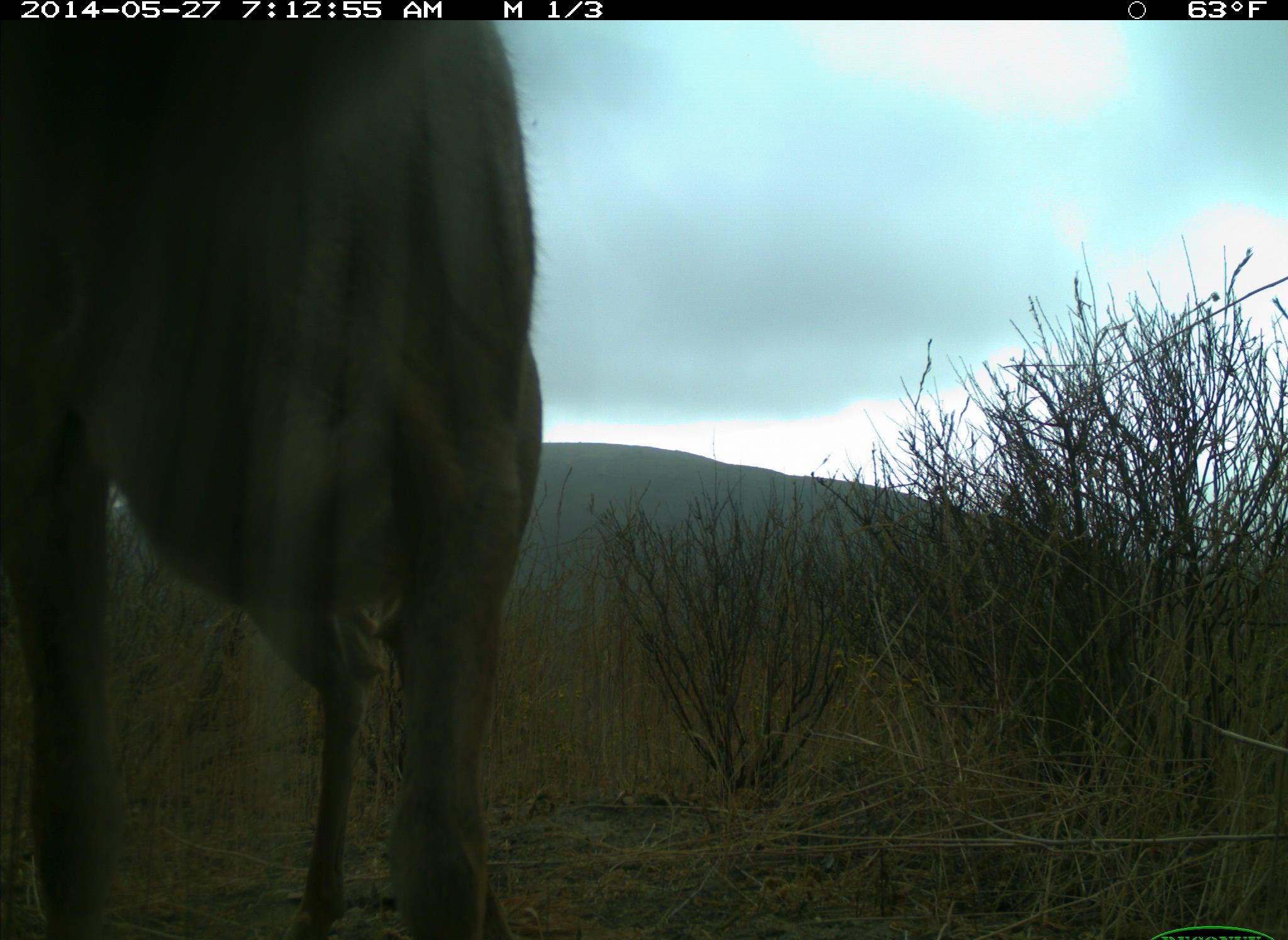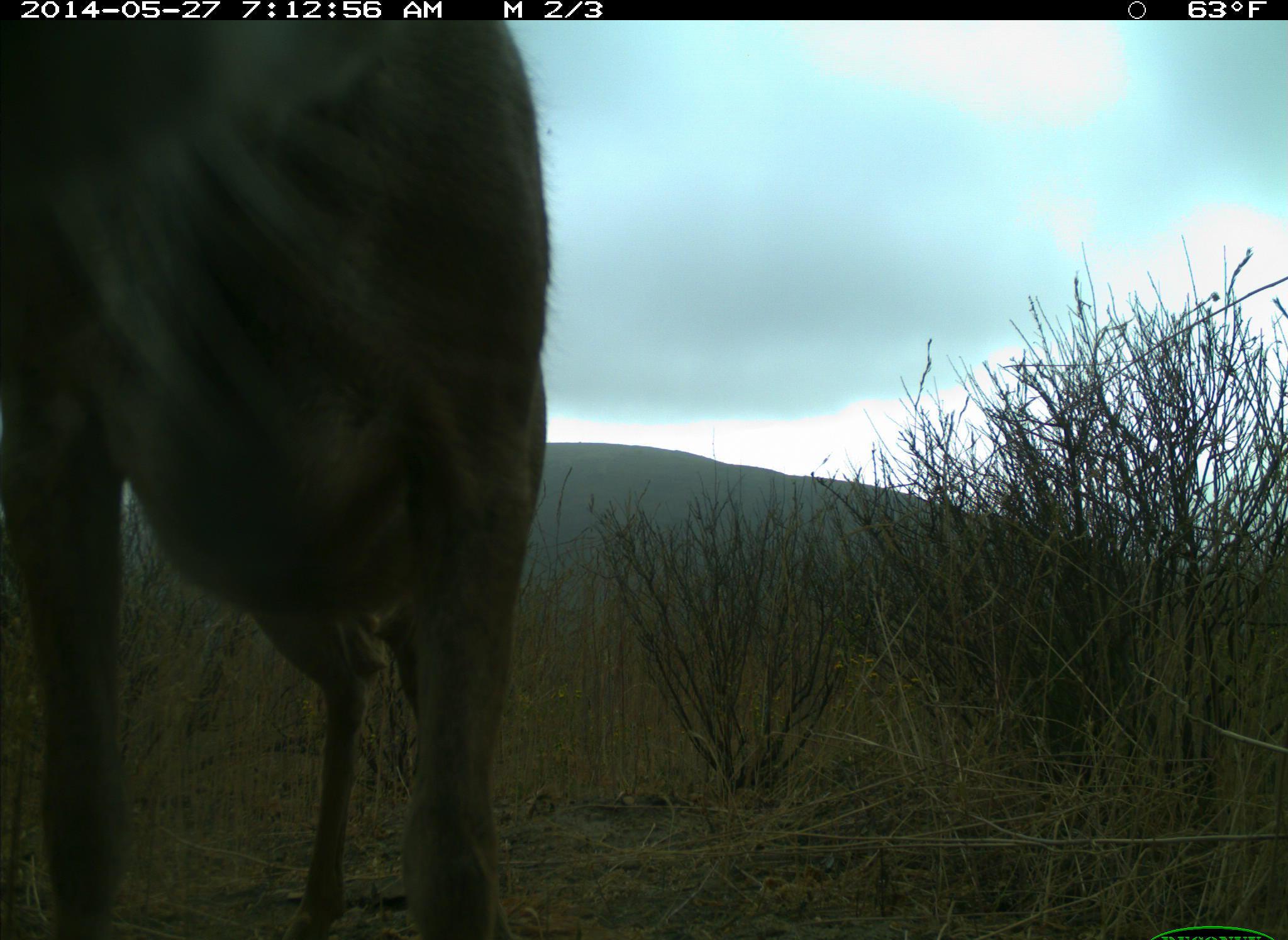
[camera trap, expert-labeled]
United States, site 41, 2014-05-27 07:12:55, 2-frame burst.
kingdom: Animalia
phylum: Chordata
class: Mammalia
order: Artiodactyla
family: Cervidae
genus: Odocoileus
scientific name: Odocoileus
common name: deer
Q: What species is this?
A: Deer (Odocoileus).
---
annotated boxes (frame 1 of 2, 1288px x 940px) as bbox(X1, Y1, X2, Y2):
deer: bbox(2, 18, 547, 937)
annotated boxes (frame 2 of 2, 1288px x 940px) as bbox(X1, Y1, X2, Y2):
deer: bbox(2, 18, 552, 937)